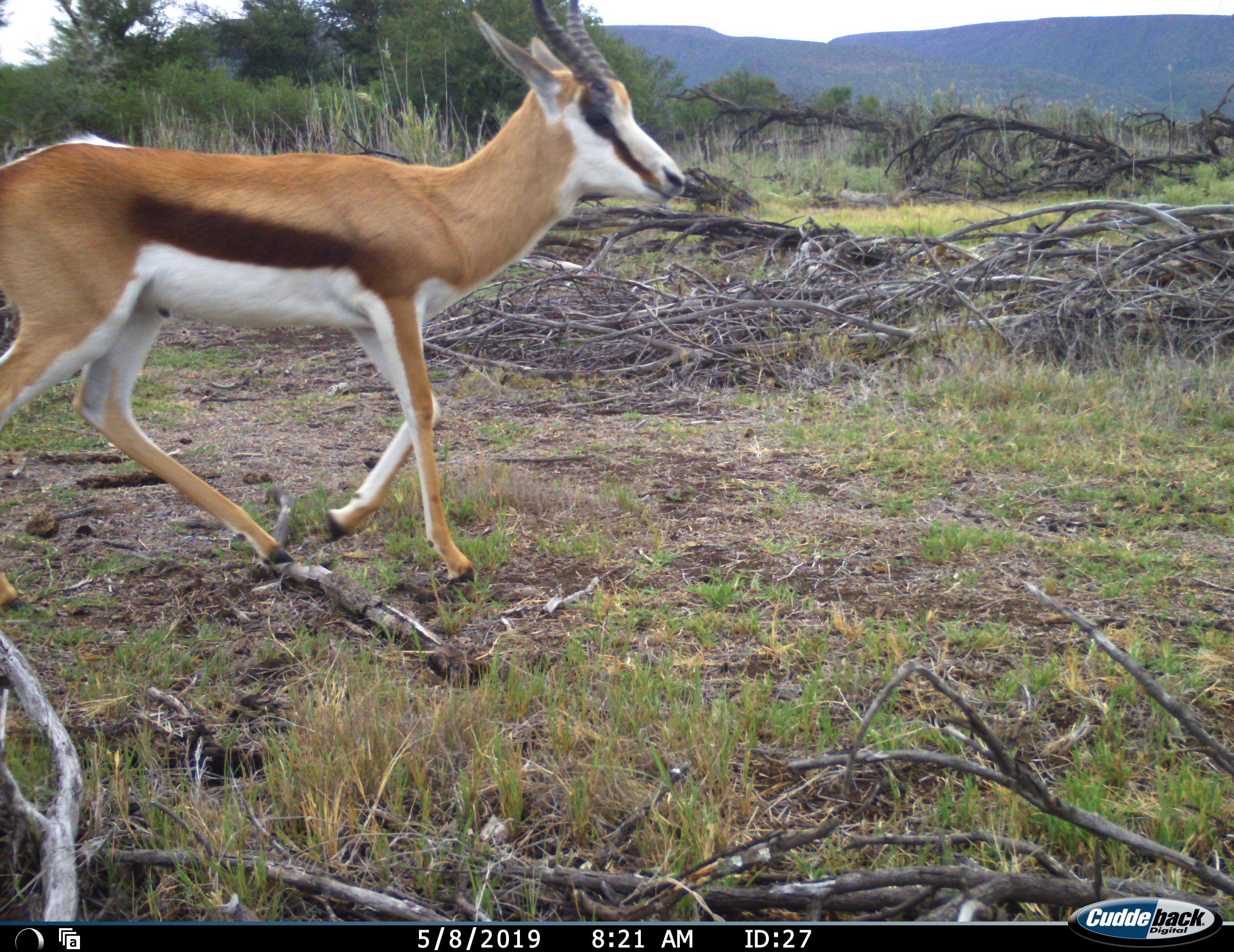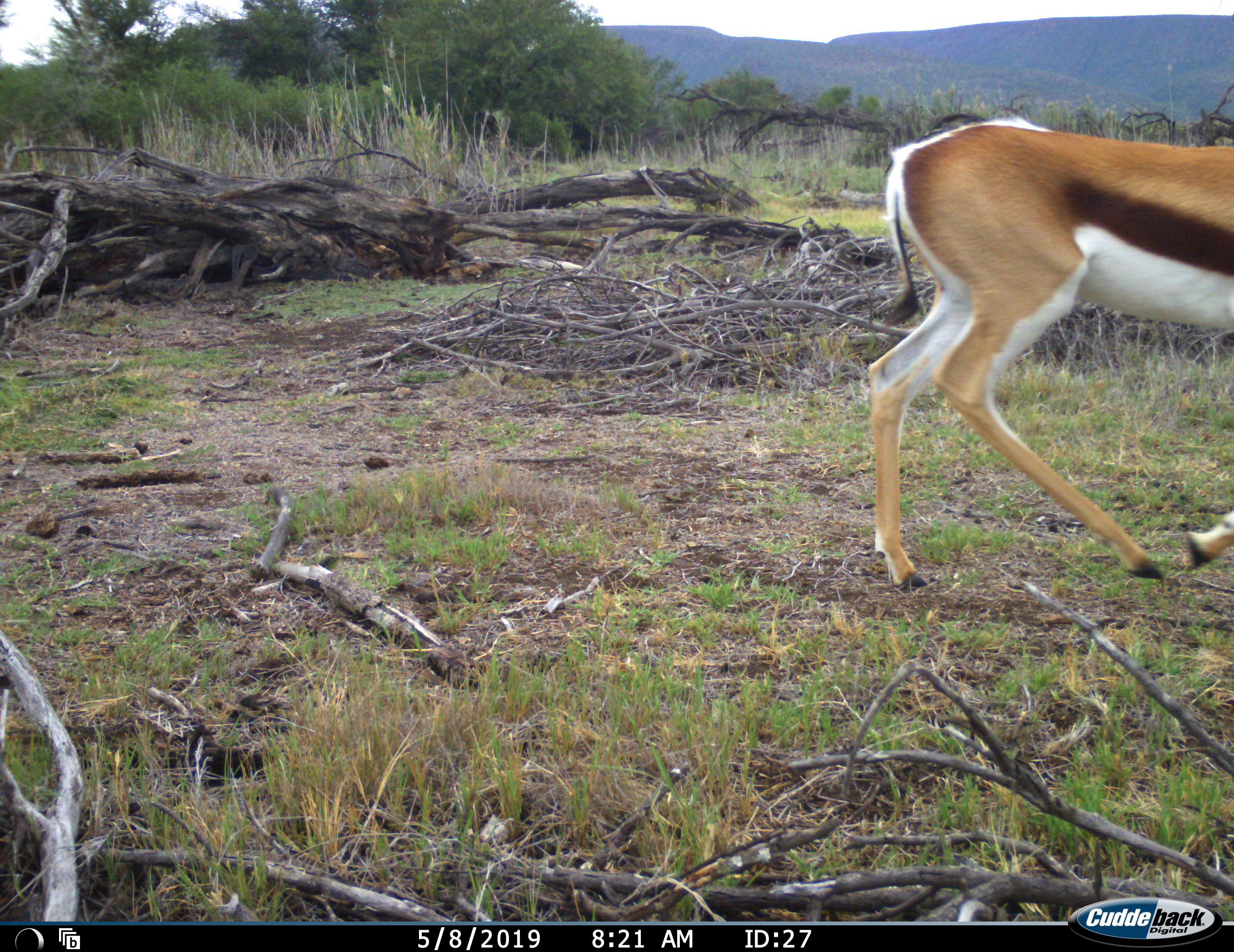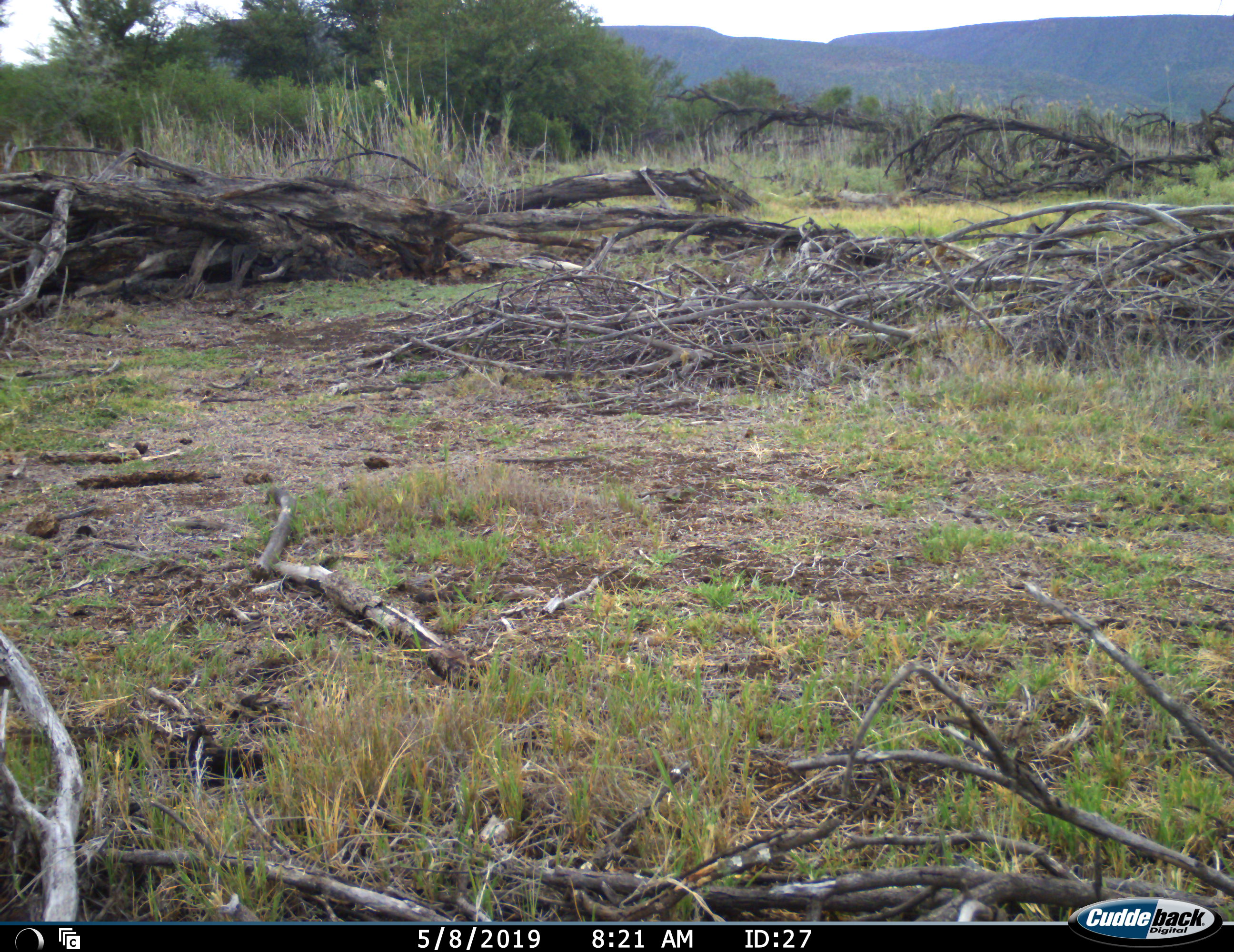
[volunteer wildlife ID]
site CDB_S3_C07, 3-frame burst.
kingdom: Animalia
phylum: Chordata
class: Mammalia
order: Artiodactyla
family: Bovidae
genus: Antidorcas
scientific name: Antidorcas marsupialis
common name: springbok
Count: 1.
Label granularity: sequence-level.